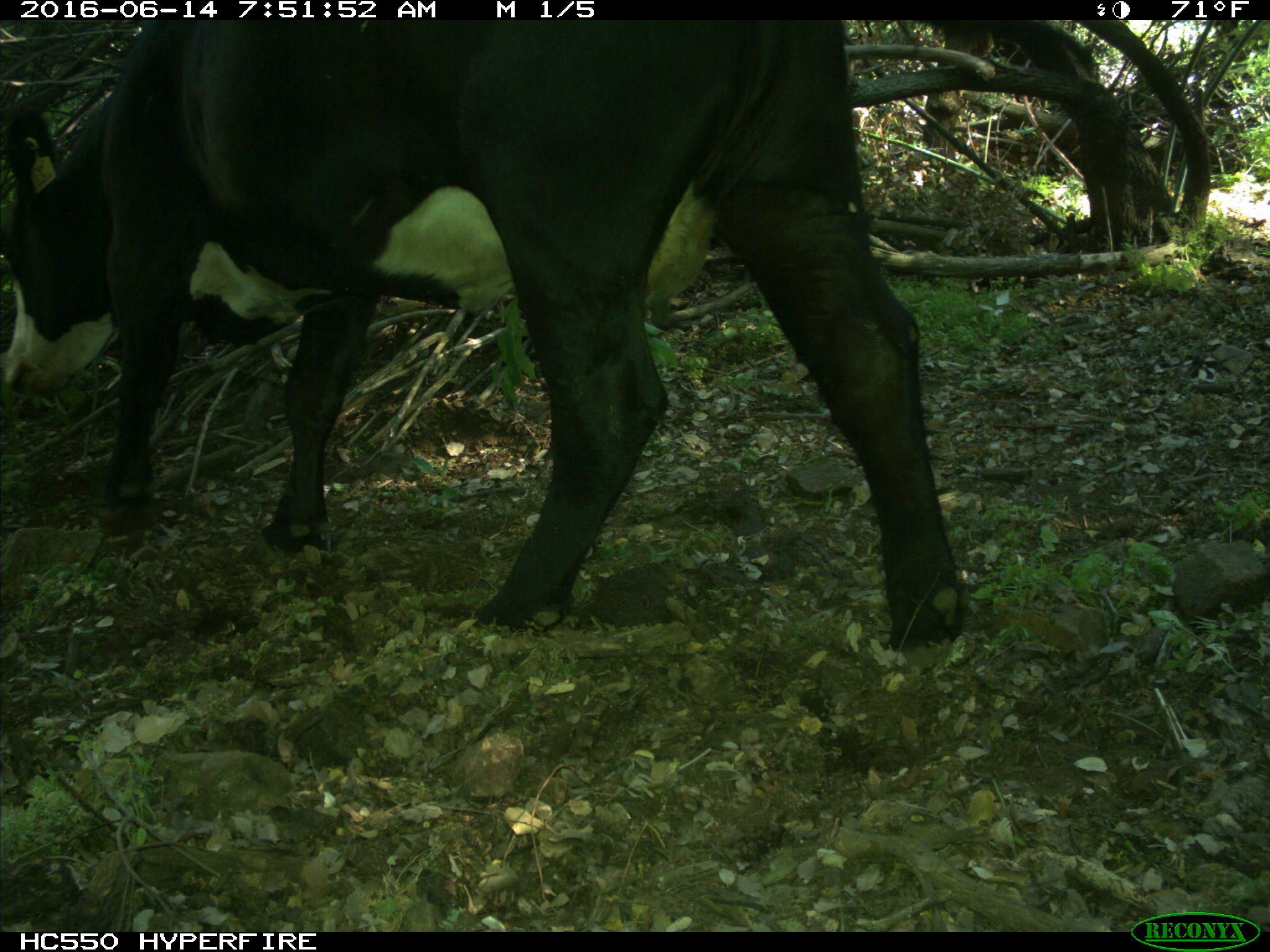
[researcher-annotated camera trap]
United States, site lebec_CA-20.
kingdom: Animalia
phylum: Chordata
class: Mammalia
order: Artiodactyla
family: Bovidae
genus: Bos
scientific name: Bos taurus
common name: domestic cow